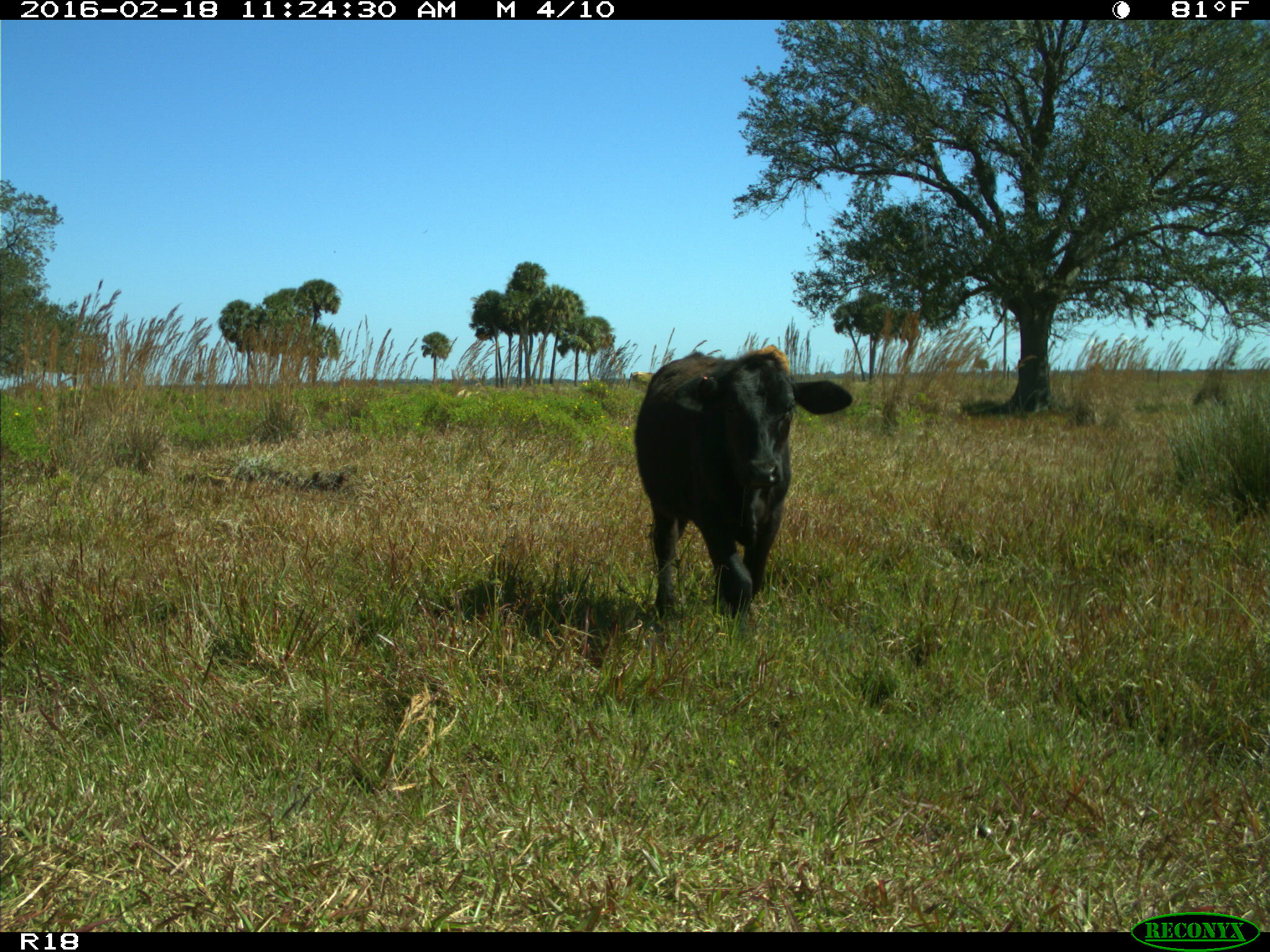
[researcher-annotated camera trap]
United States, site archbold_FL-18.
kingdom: Animalia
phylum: Chordata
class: Mammalia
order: Artiodactyla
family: Bovidae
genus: Bos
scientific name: Bos taurus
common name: domestic cow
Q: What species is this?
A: Bos taurus (domestic cow).